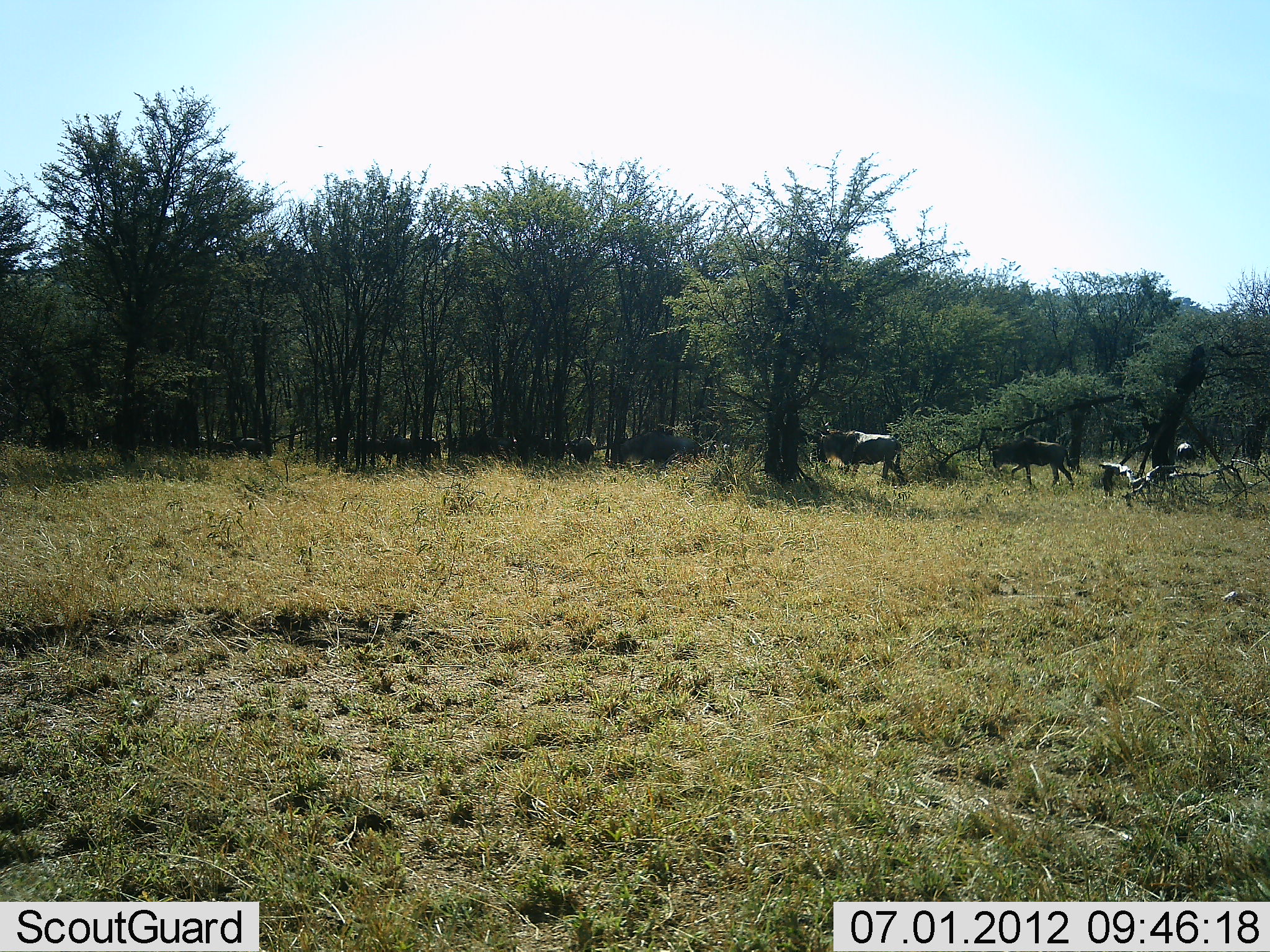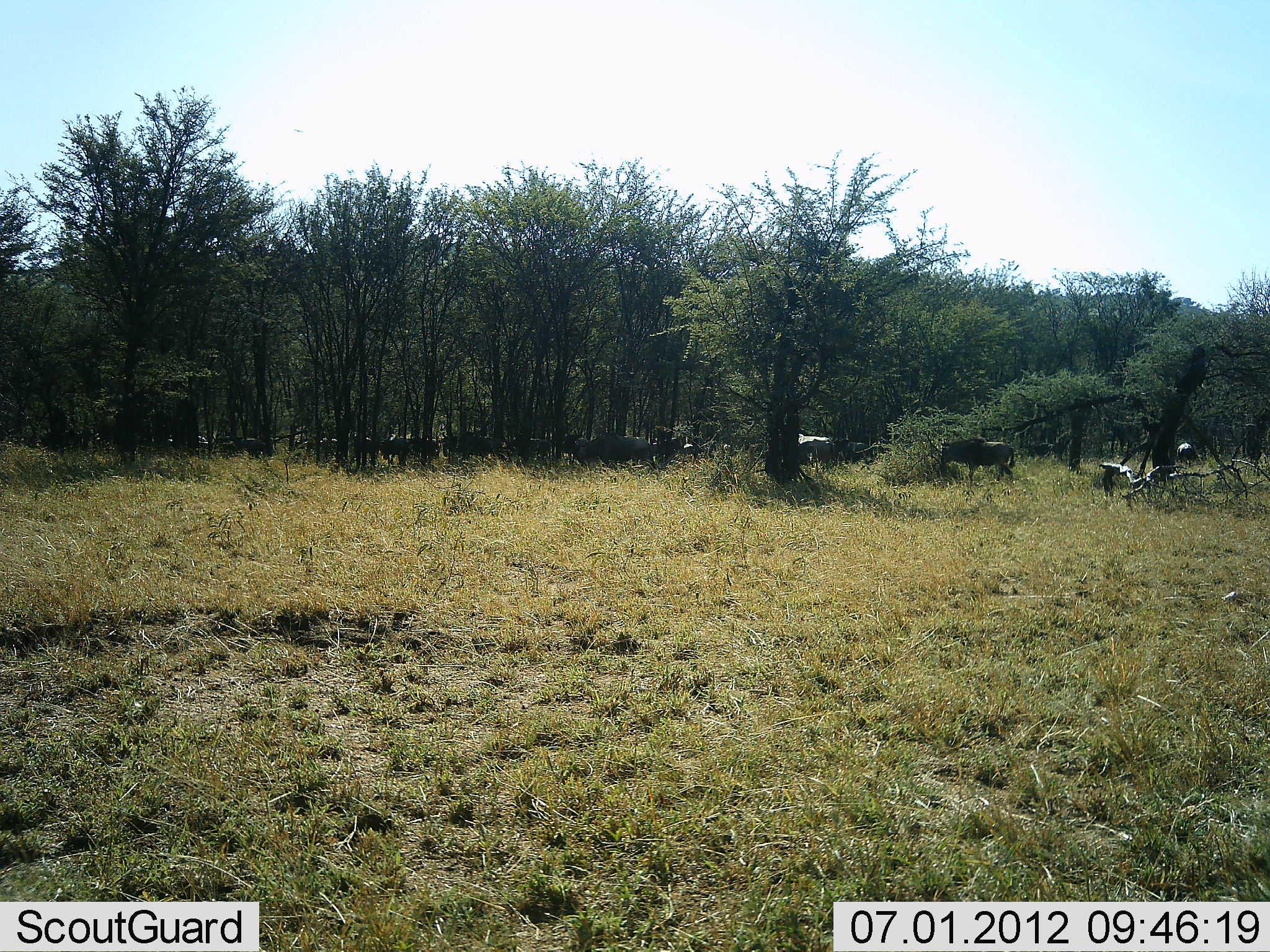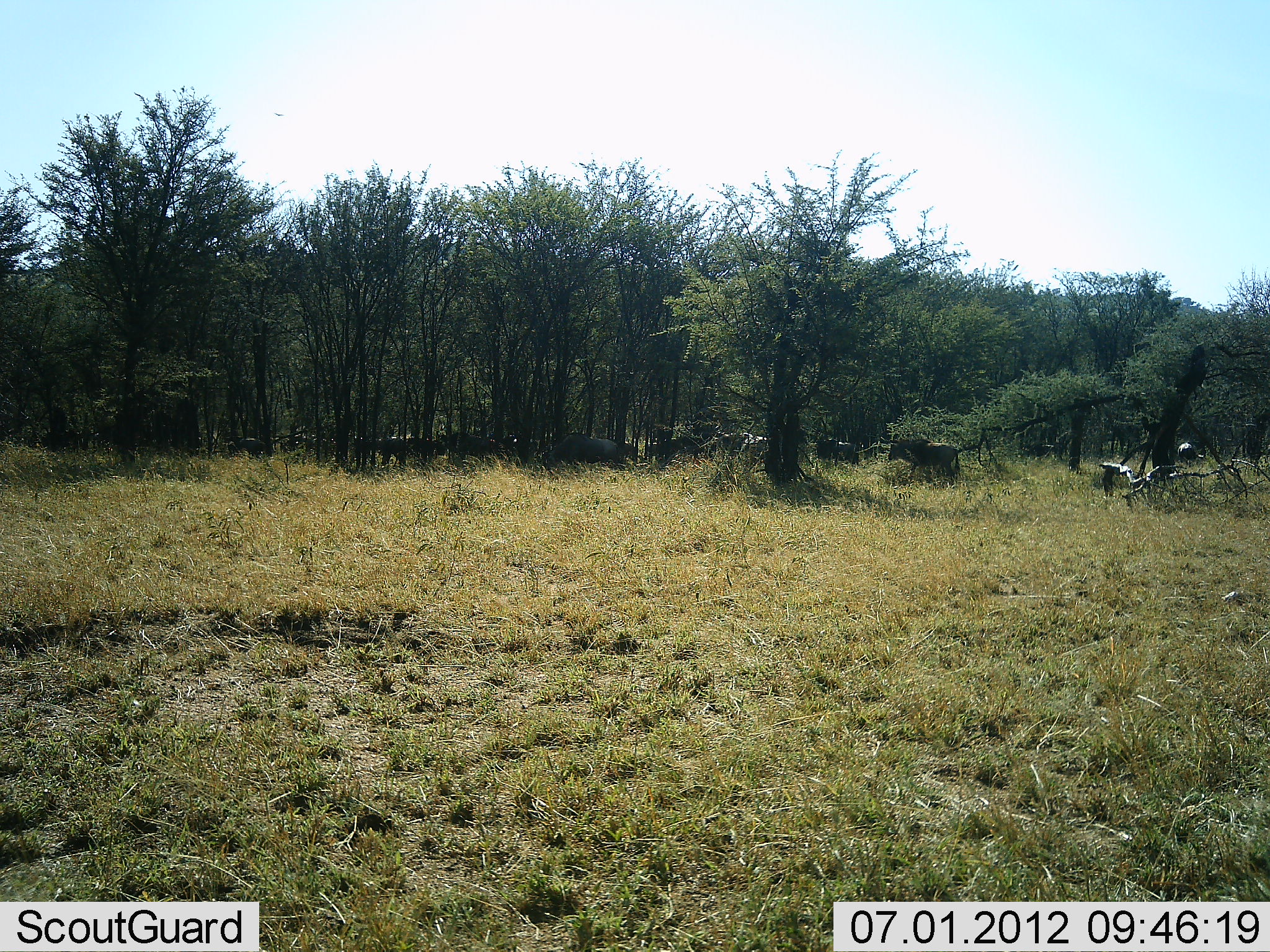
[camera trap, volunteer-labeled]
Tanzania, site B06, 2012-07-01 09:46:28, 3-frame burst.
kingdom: Animalia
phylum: Chordata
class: Mammalia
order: Artiodactyla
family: Bovidae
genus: Connochaetes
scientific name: Connochaetes taurinus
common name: blue wildebeest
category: wildebeest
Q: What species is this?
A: Wildebeest (blue wildebeest) (Connochaetes taurinus).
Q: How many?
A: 11-50.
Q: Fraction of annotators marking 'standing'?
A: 0%.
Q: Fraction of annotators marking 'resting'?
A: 0%.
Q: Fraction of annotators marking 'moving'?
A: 90%.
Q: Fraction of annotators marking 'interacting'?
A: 0%.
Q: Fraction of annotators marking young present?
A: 0%.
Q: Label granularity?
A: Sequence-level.